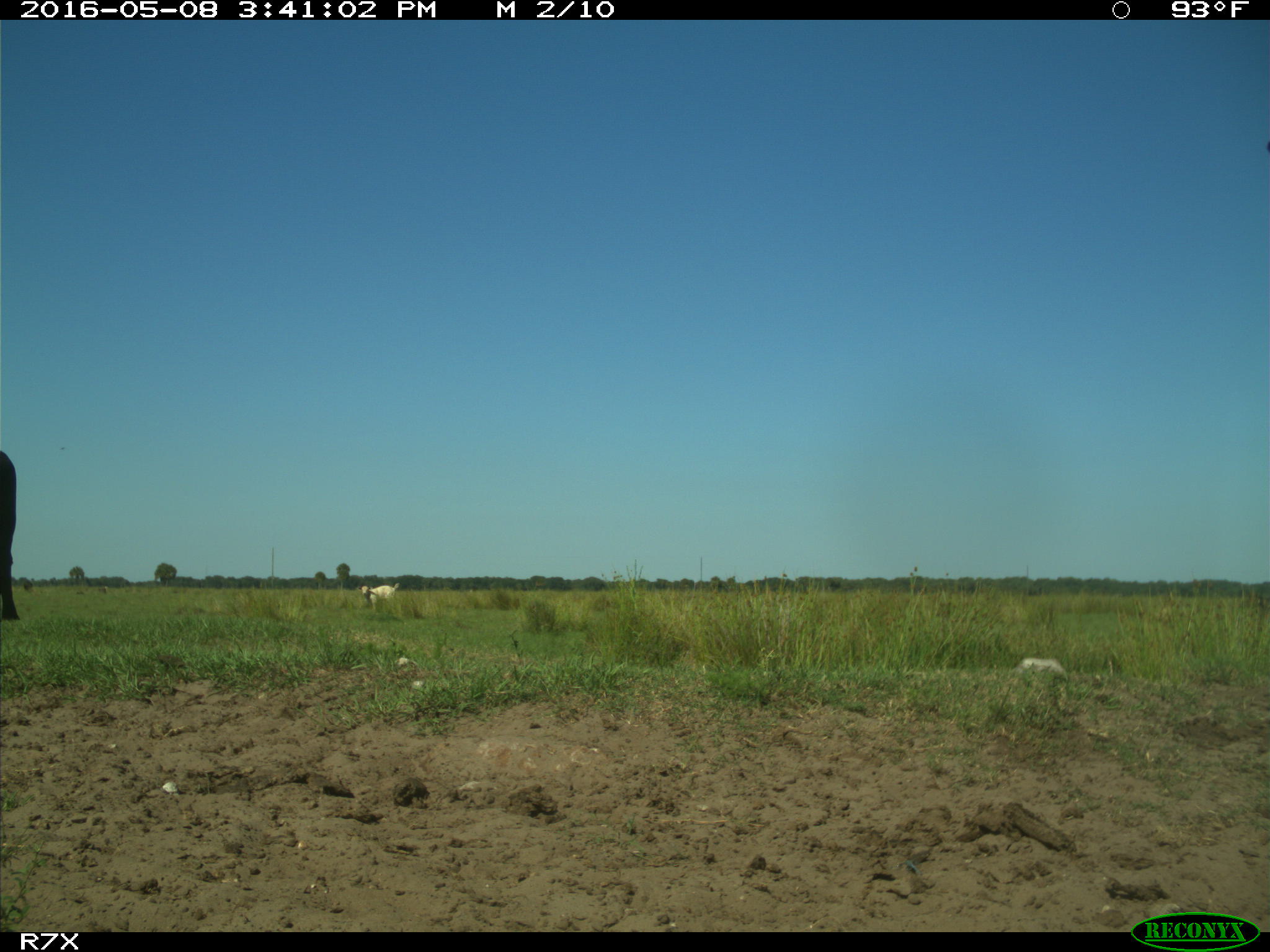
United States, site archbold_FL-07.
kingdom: Animalia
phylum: Chordata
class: Mammalia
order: Artiodactyla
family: Bovidae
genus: Bos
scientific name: Bos taurus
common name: domestic cow